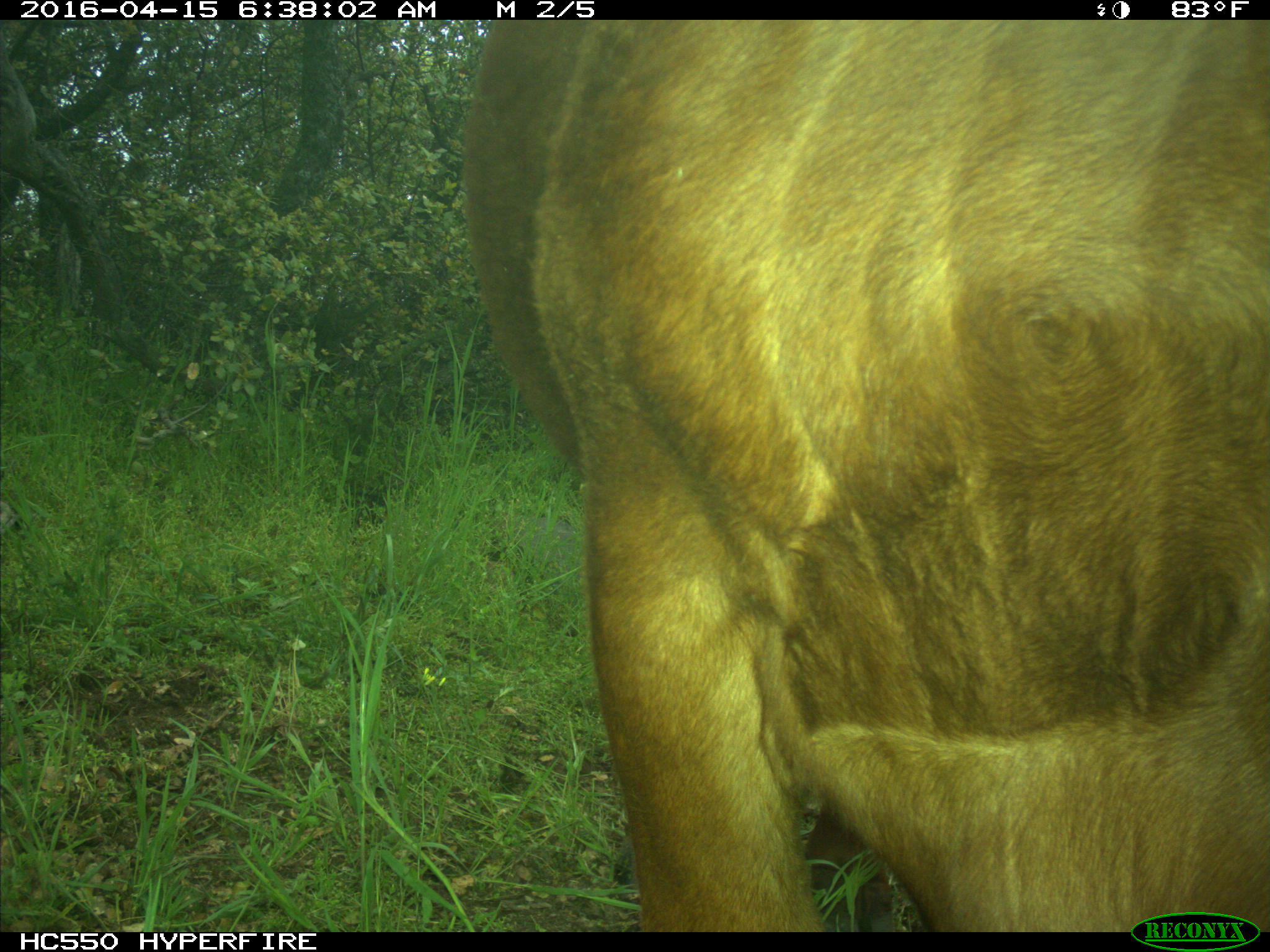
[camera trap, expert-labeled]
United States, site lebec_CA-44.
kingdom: Animalia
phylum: Chordata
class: Mammalia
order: Artiodactyla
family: Bovidae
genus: Bos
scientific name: Bos taurus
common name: domestic cow